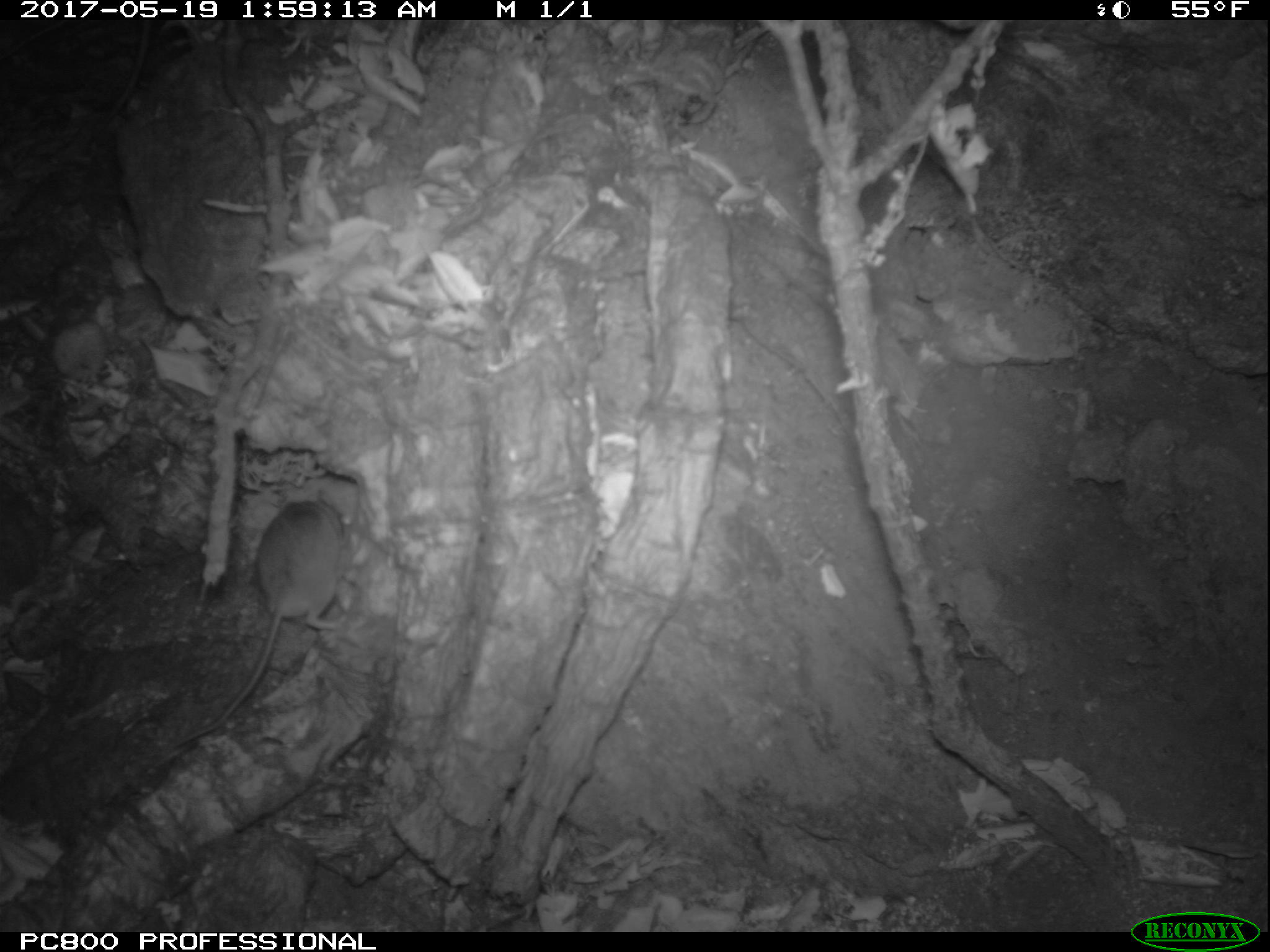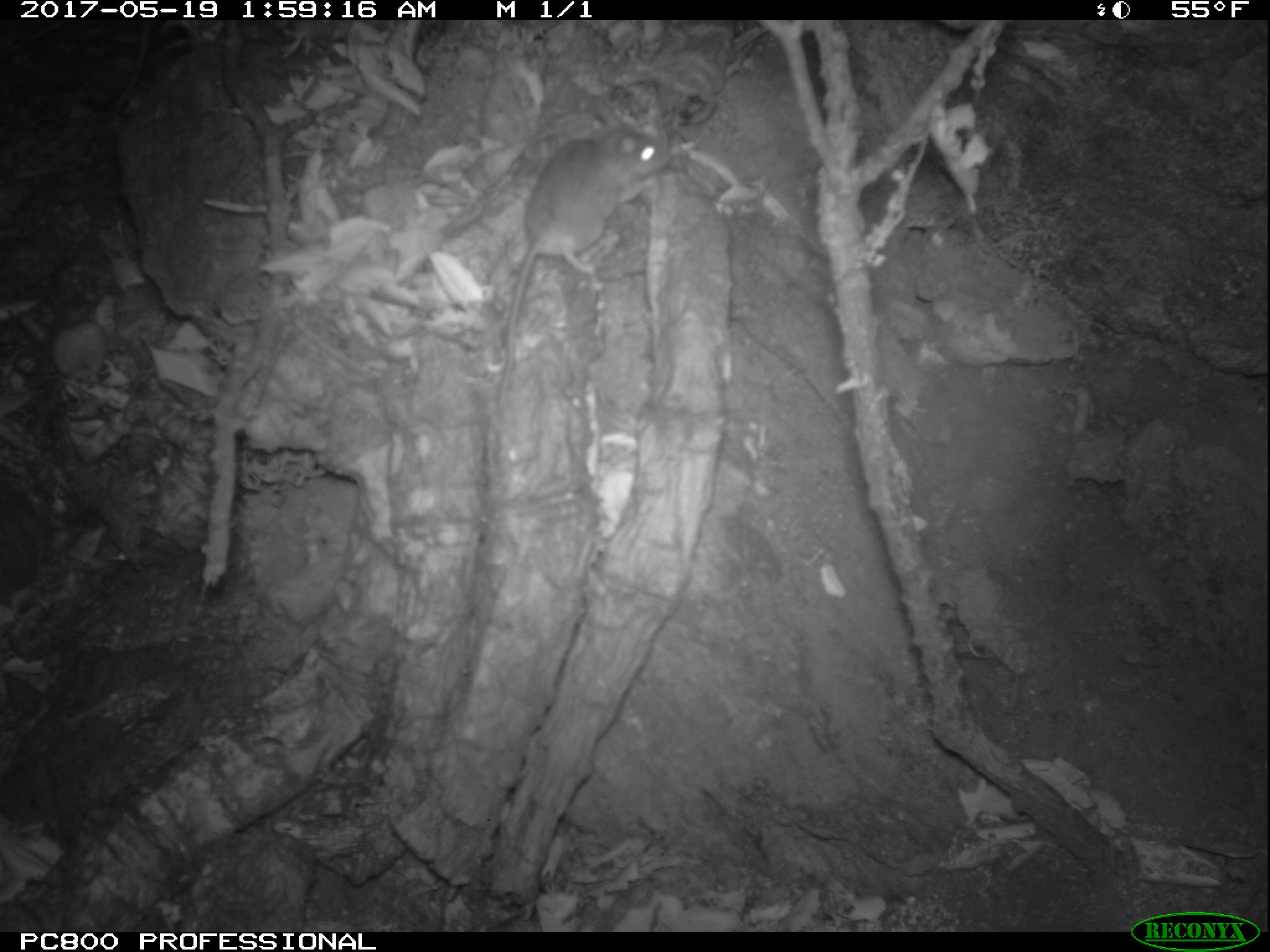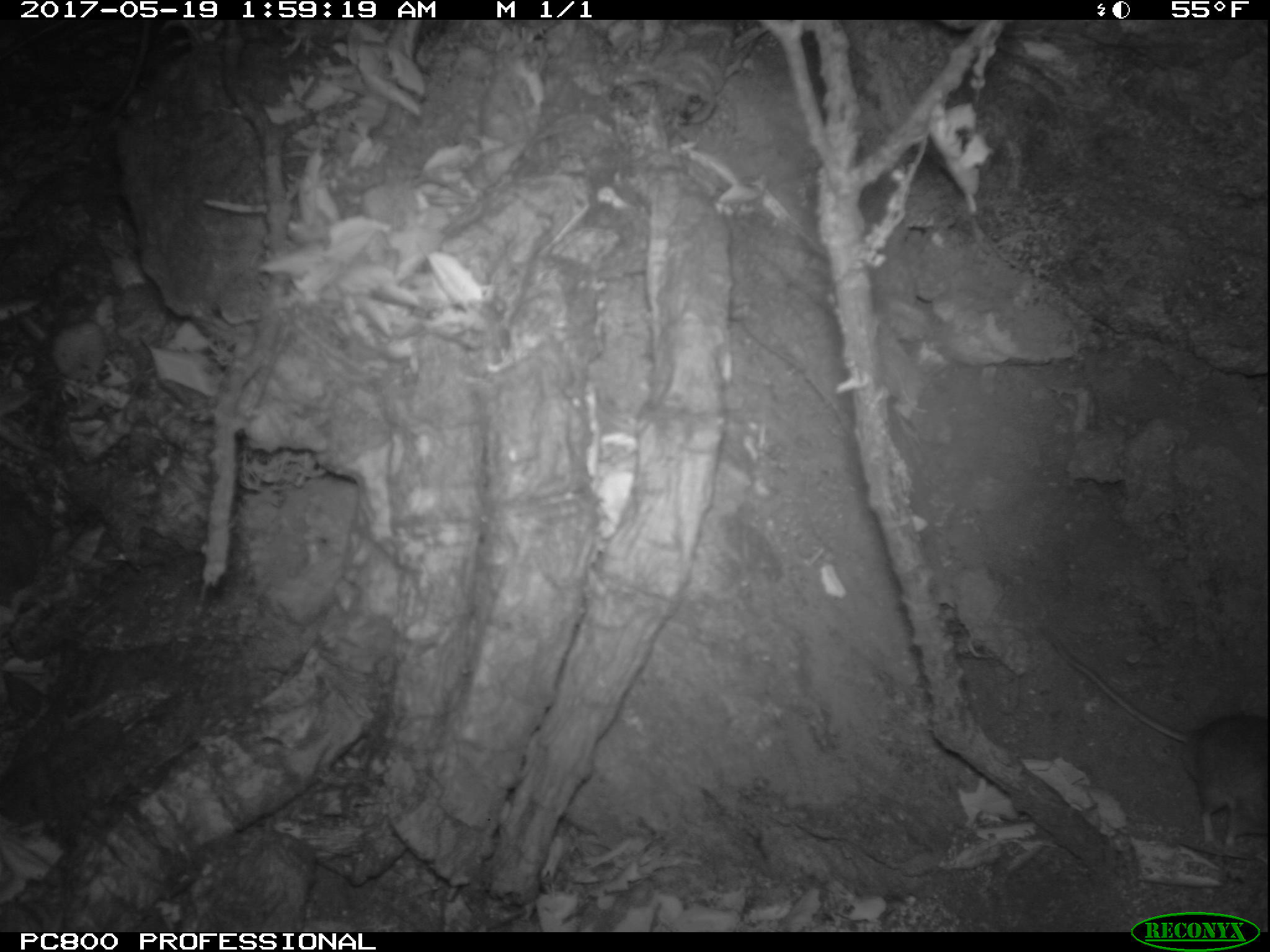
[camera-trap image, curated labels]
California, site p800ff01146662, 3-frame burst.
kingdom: Animalia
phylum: Chordata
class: Mammalia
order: Rodentia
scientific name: Rodentia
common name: rodent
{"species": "rodent (Rodentia)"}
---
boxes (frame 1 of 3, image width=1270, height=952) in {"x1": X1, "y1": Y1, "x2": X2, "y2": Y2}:
rodent: {"x1": 161, "y1": 484, "x2": 347, "y2": 754}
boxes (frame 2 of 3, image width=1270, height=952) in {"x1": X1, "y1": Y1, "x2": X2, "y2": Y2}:
rodent: {"x1": 494, "y1": 108, "x2": 667, "y2": 410}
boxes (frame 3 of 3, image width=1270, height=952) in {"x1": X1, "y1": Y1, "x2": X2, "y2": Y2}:
rodent: {"x1": 1036, "y1": 632, "x2": 1269, "y2": 854}